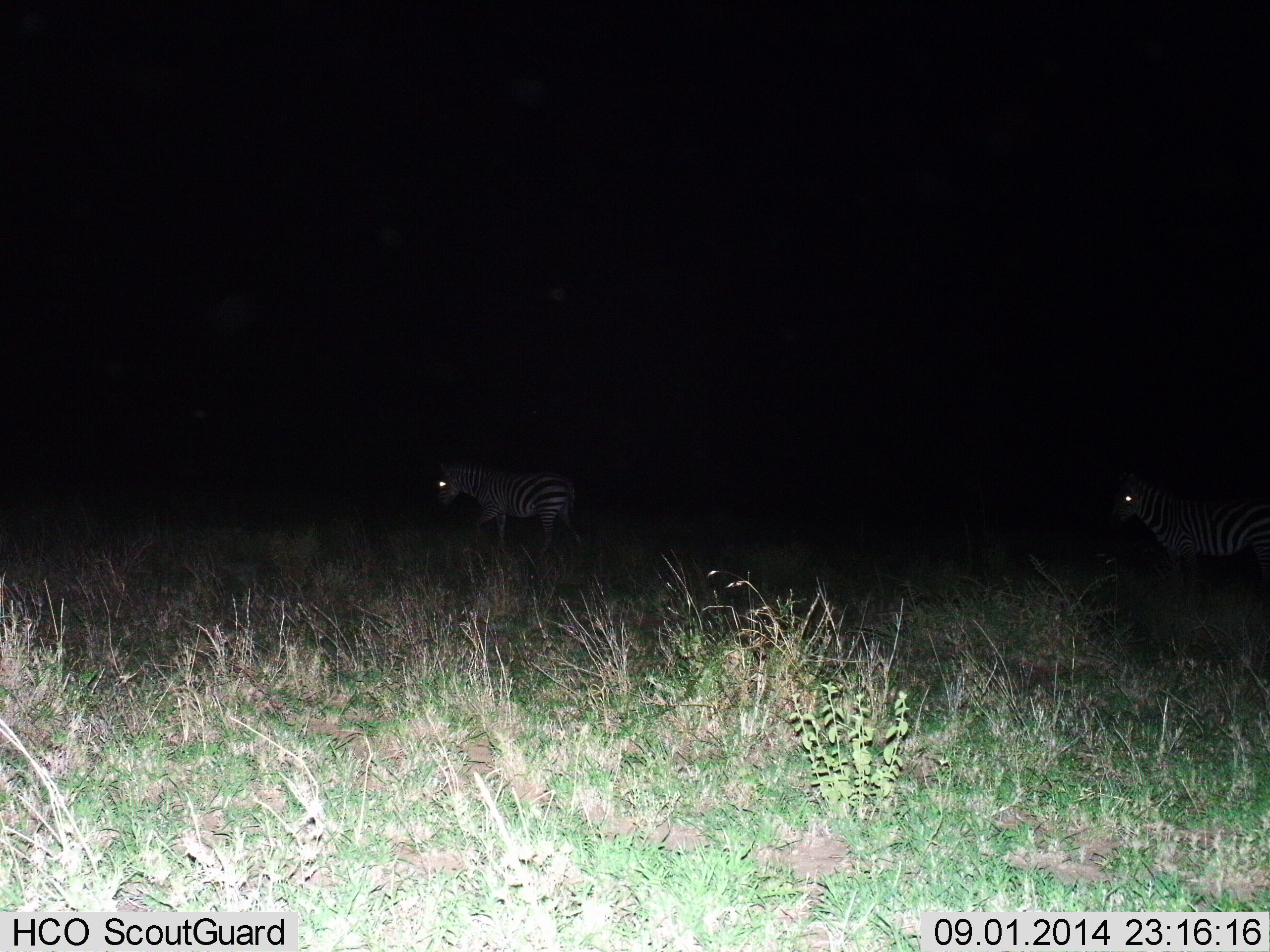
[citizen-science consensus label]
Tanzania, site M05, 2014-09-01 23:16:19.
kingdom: Animalia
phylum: Chordata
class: Mammalia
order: Perissodactyla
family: Equidae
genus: Equus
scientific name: Equus quagga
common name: plains zebra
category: zebra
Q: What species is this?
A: Zebra (plains zebra) (Equus quagga).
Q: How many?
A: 2.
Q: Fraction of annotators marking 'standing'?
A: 40%.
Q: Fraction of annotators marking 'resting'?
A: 0%.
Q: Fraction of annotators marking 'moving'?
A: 70%.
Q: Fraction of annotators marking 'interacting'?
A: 0%.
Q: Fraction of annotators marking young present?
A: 0%.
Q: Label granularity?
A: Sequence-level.